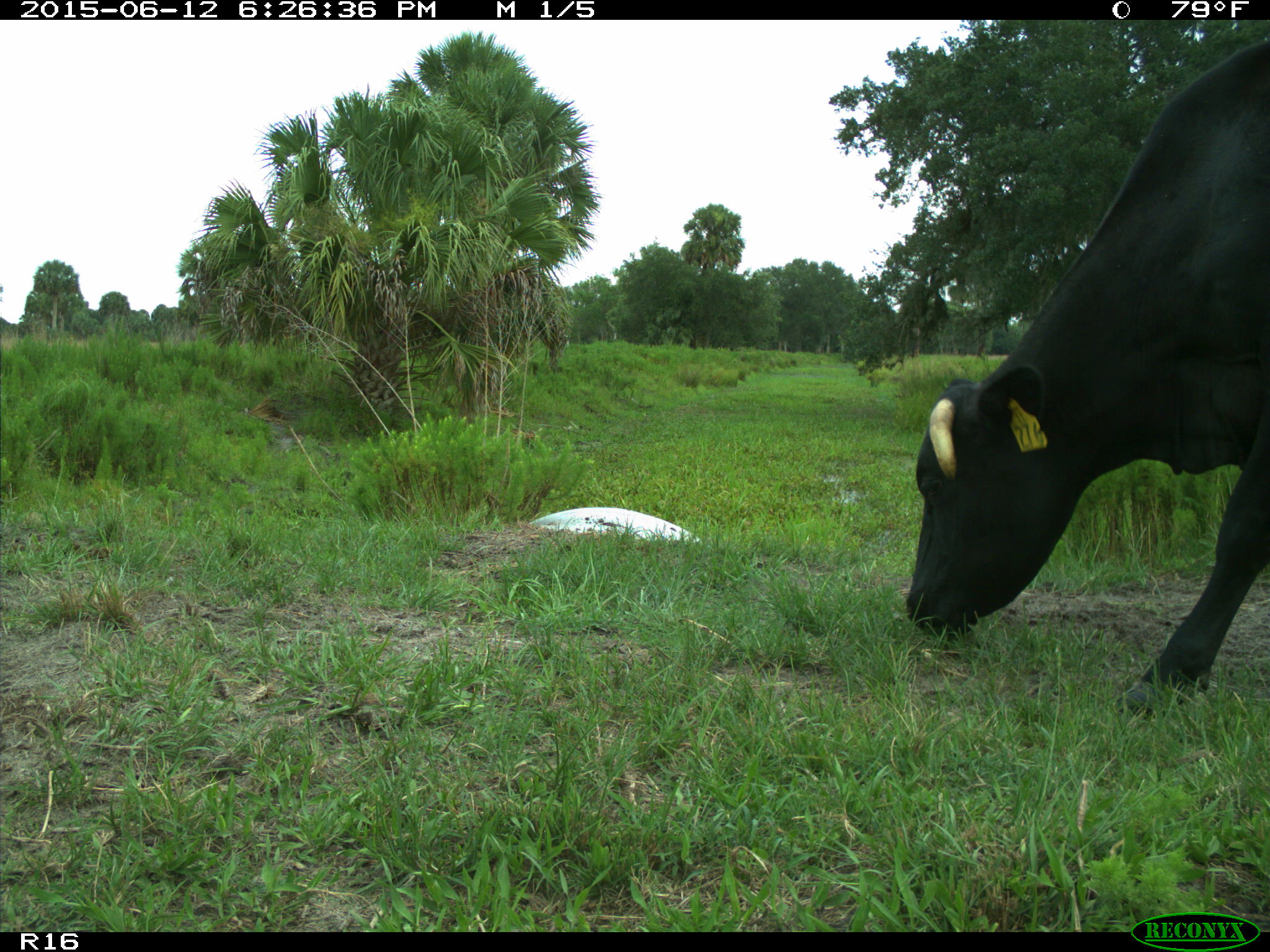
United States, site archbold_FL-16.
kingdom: Animalia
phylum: Chordata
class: Mammalia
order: Artiodactyla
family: Bovidae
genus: Bos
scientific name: Bos taurus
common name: domestic cow